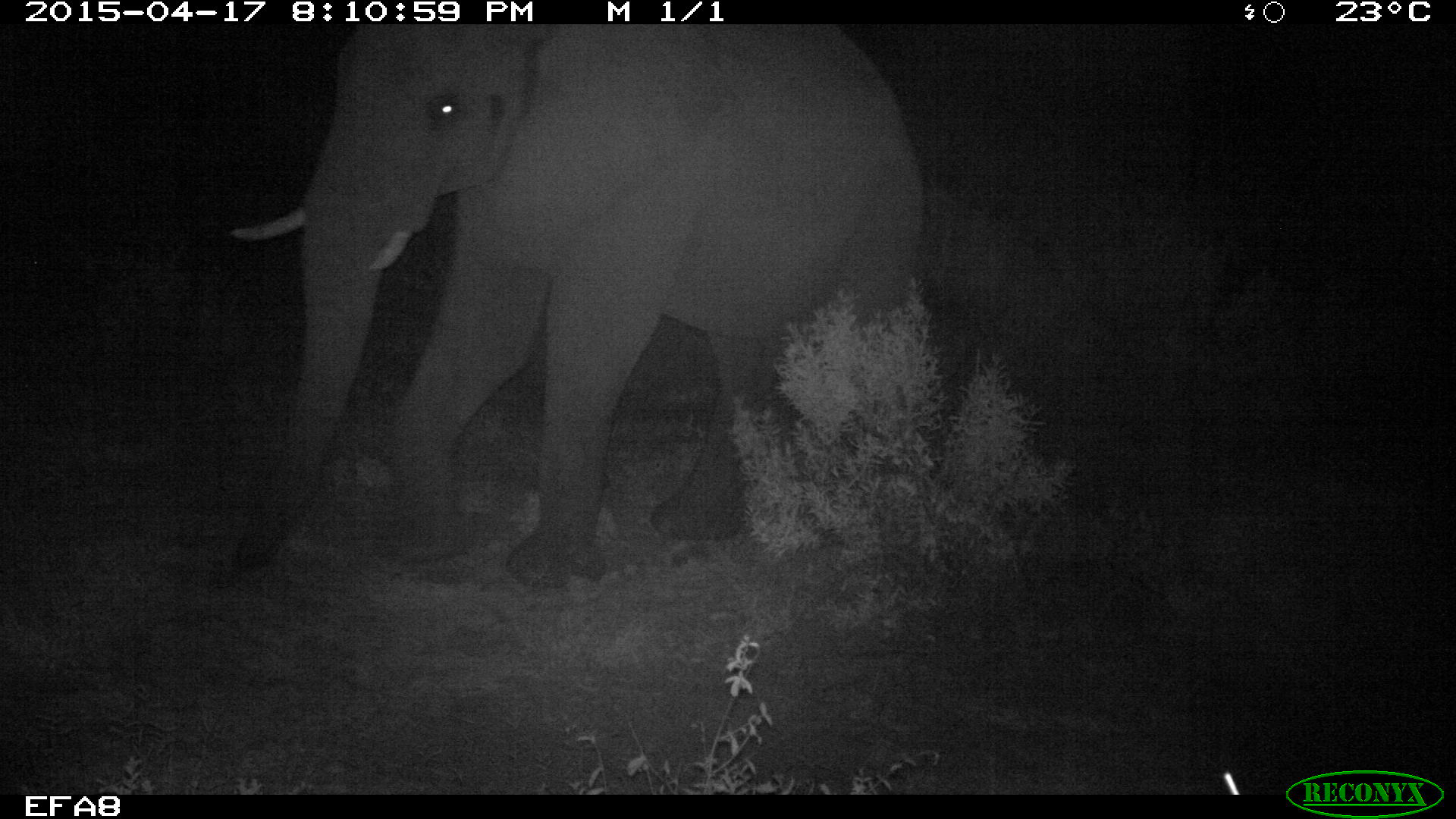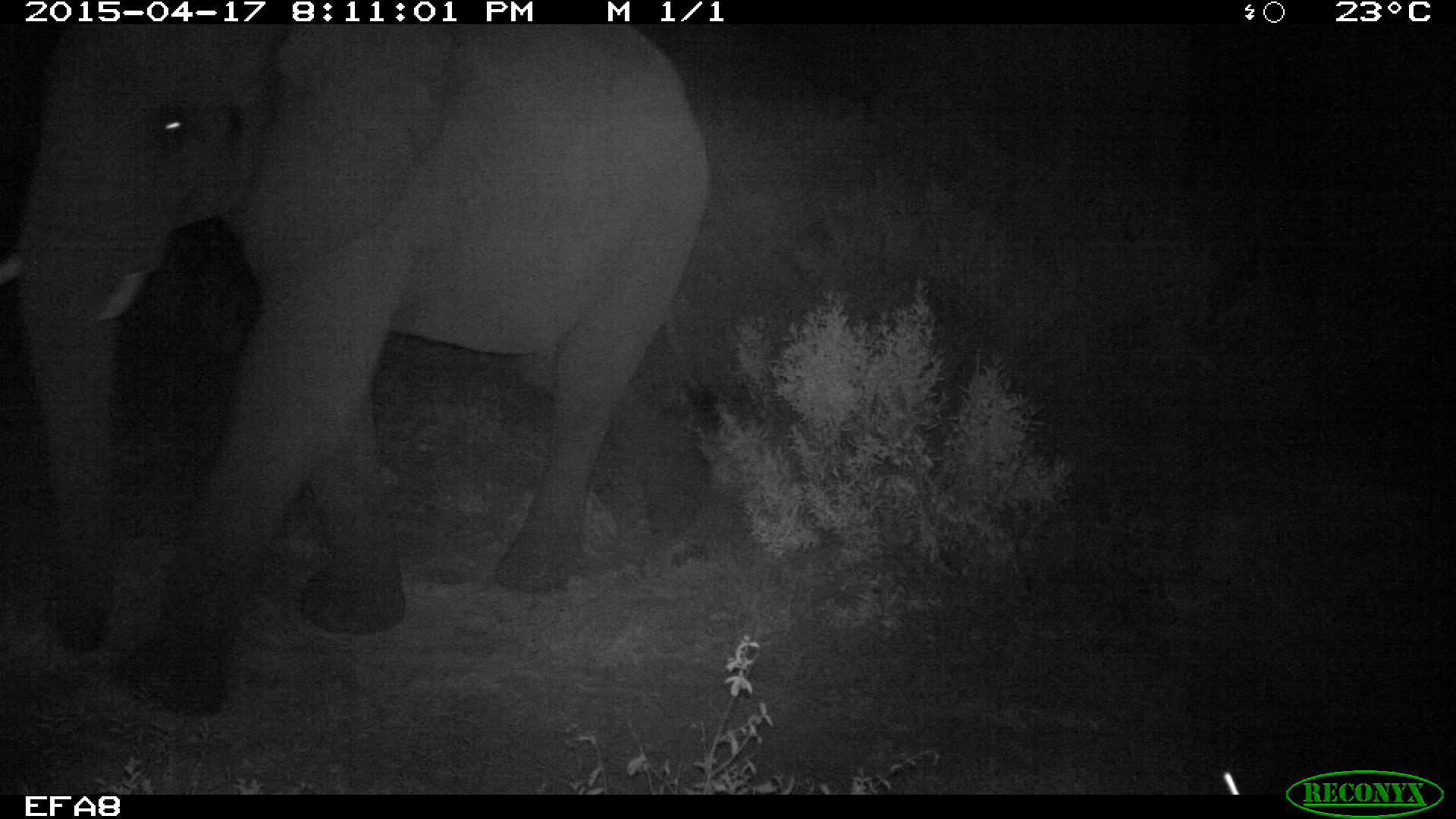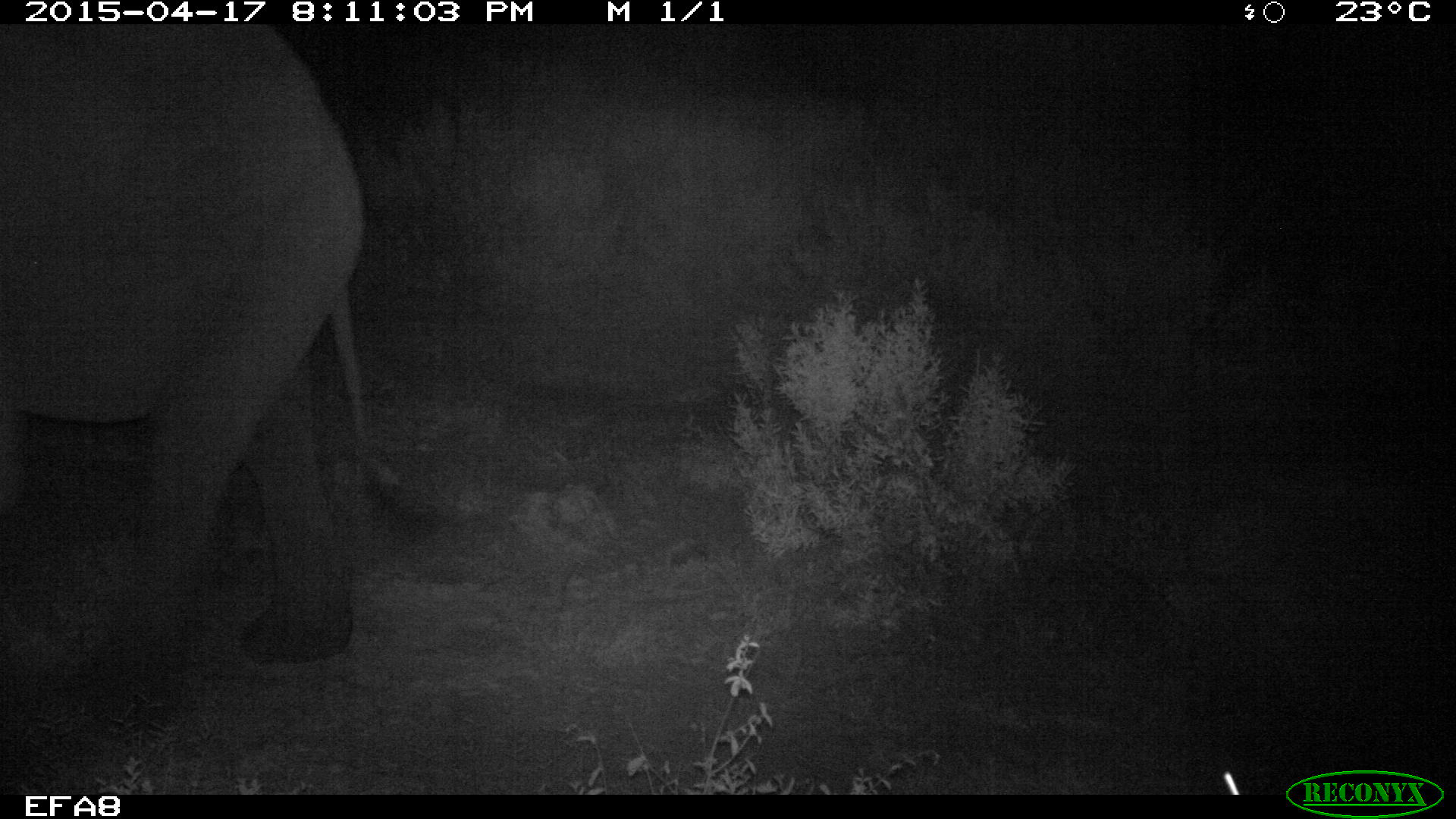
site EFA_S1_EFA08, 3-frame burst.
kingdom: Animalia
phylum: Chordata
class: Mammalia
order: Proboscidea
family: Elephantidae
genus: Loxodonta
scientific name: Loxodonta africana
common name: african bush elephant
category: elephant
Elephant (african bush elephant) (Loxodonta africana), count 1. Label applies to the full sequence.